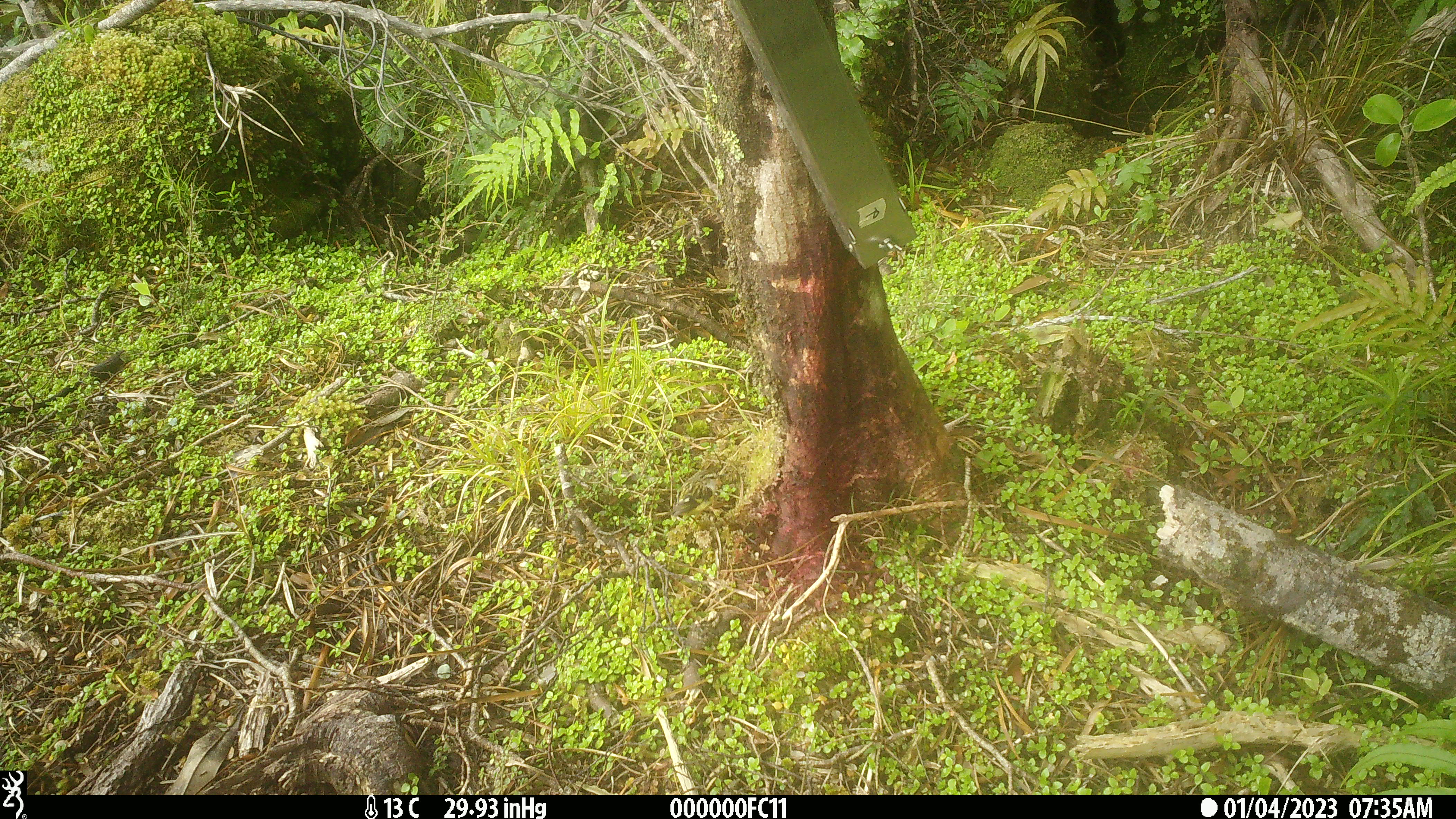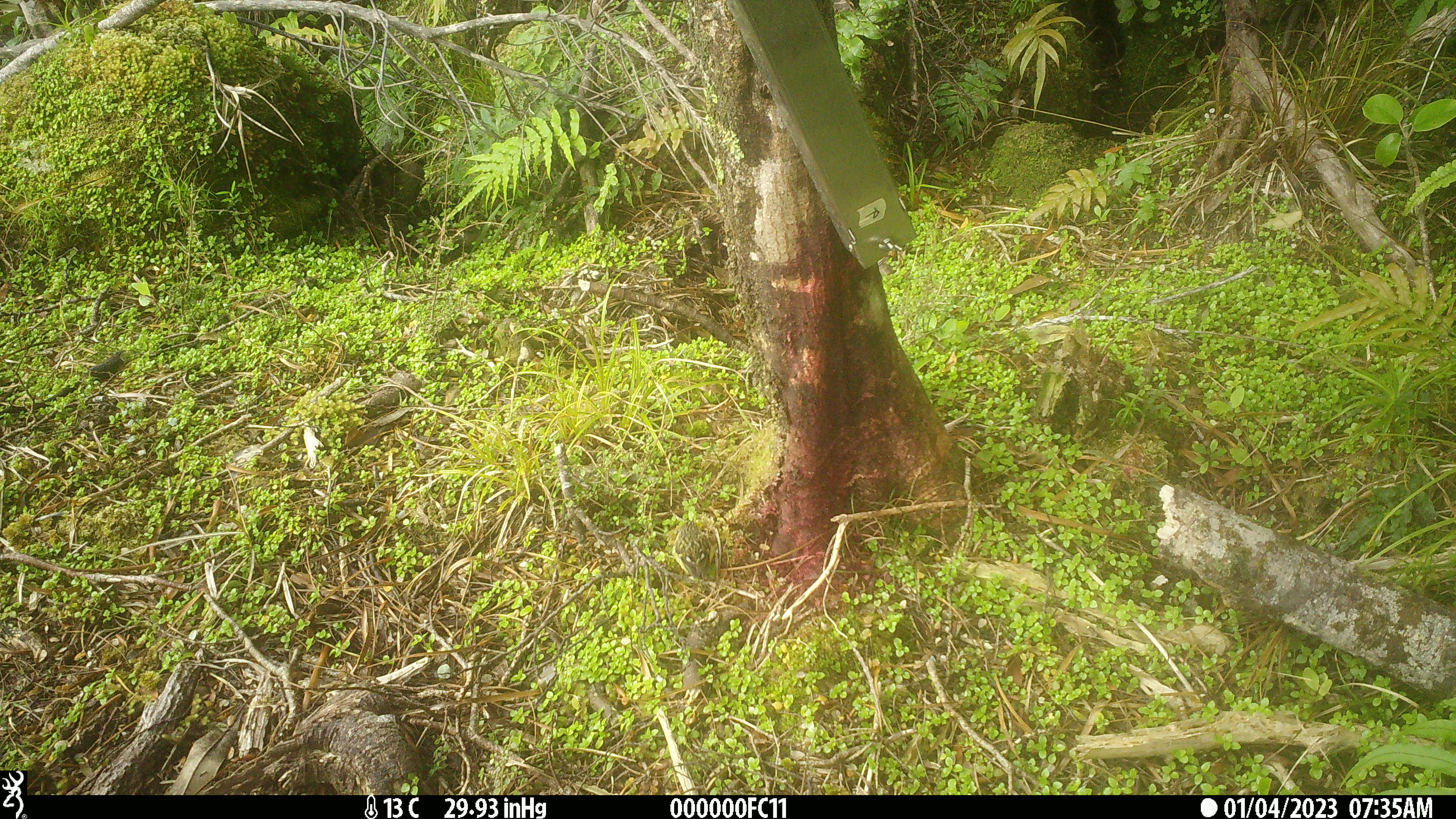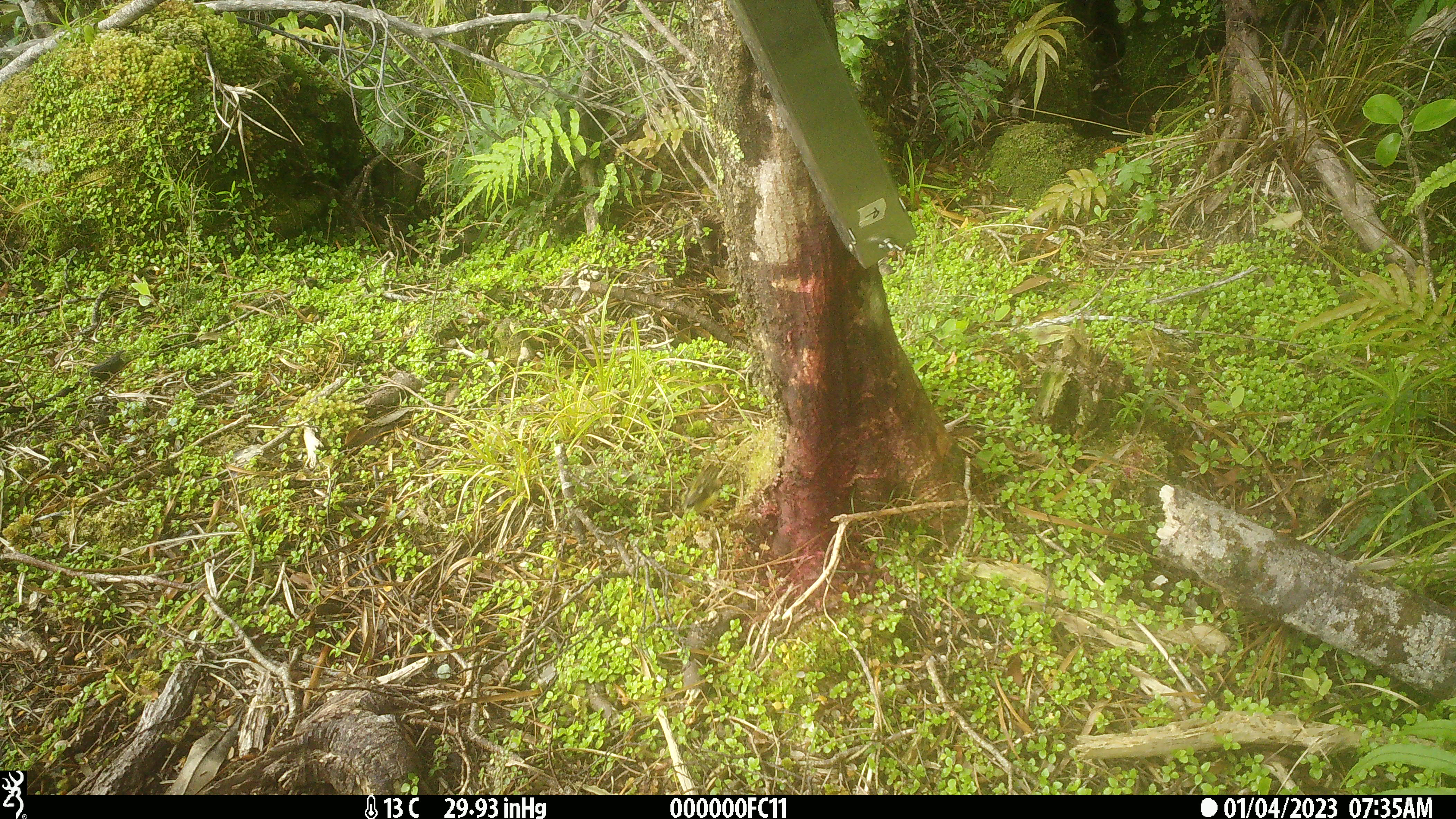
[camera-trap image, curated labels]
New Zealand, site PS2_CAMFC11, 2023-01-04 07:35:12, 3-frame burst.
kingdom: Animalia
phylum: Chordata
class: Aves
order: Passeriformes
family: Acanthisittidae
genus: Acanthisitta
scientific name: Acanthisitta chloris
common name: rifleman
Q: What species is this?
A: Rifleman (Acanthisitta chloris).